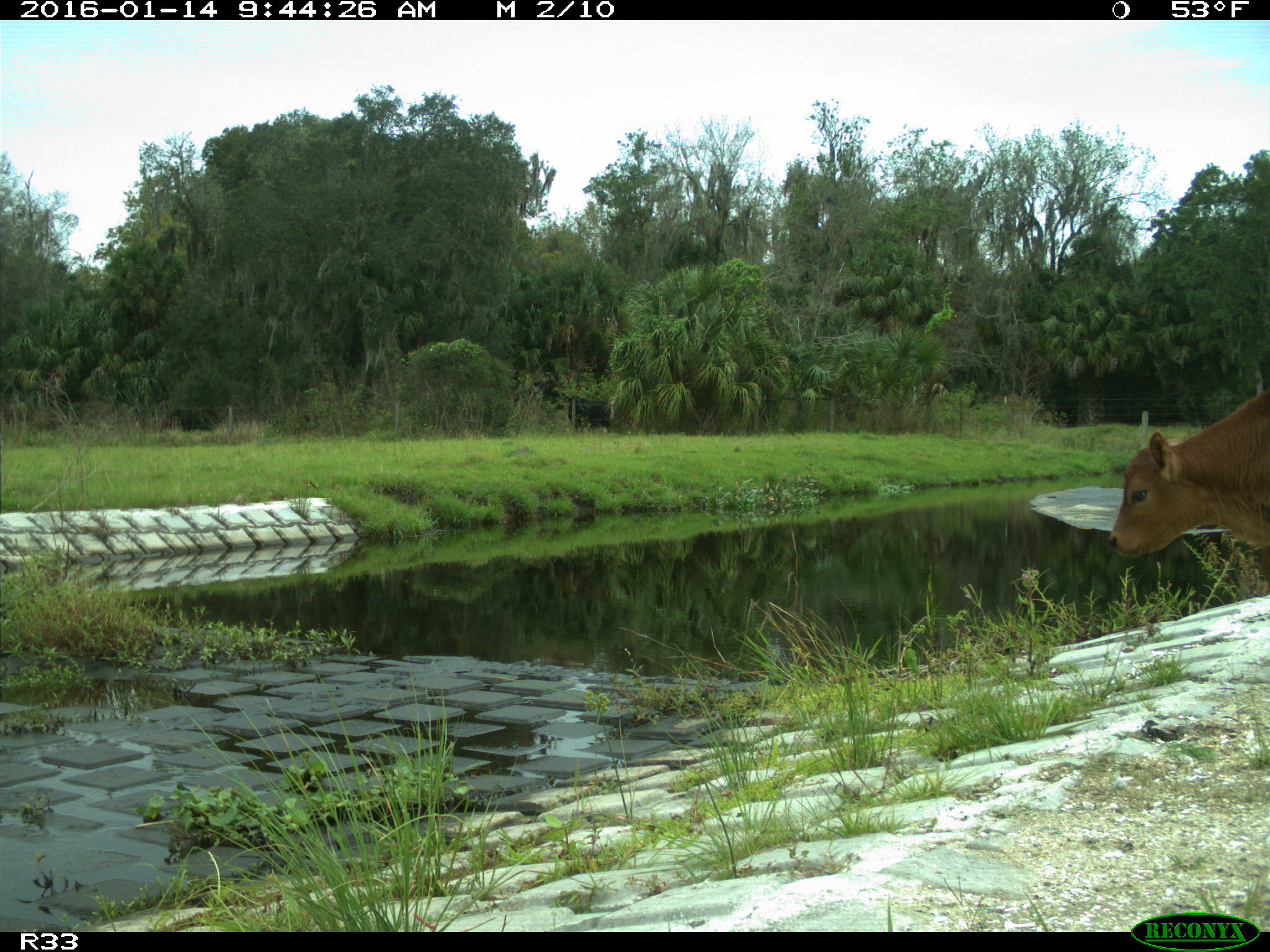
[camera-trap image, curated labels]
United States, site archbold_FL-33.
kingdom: Animalia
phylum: Chordata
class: Mammalia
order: Artiodactyla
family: Bovidae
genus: Bos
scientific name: Bos taurus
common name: domestic cow